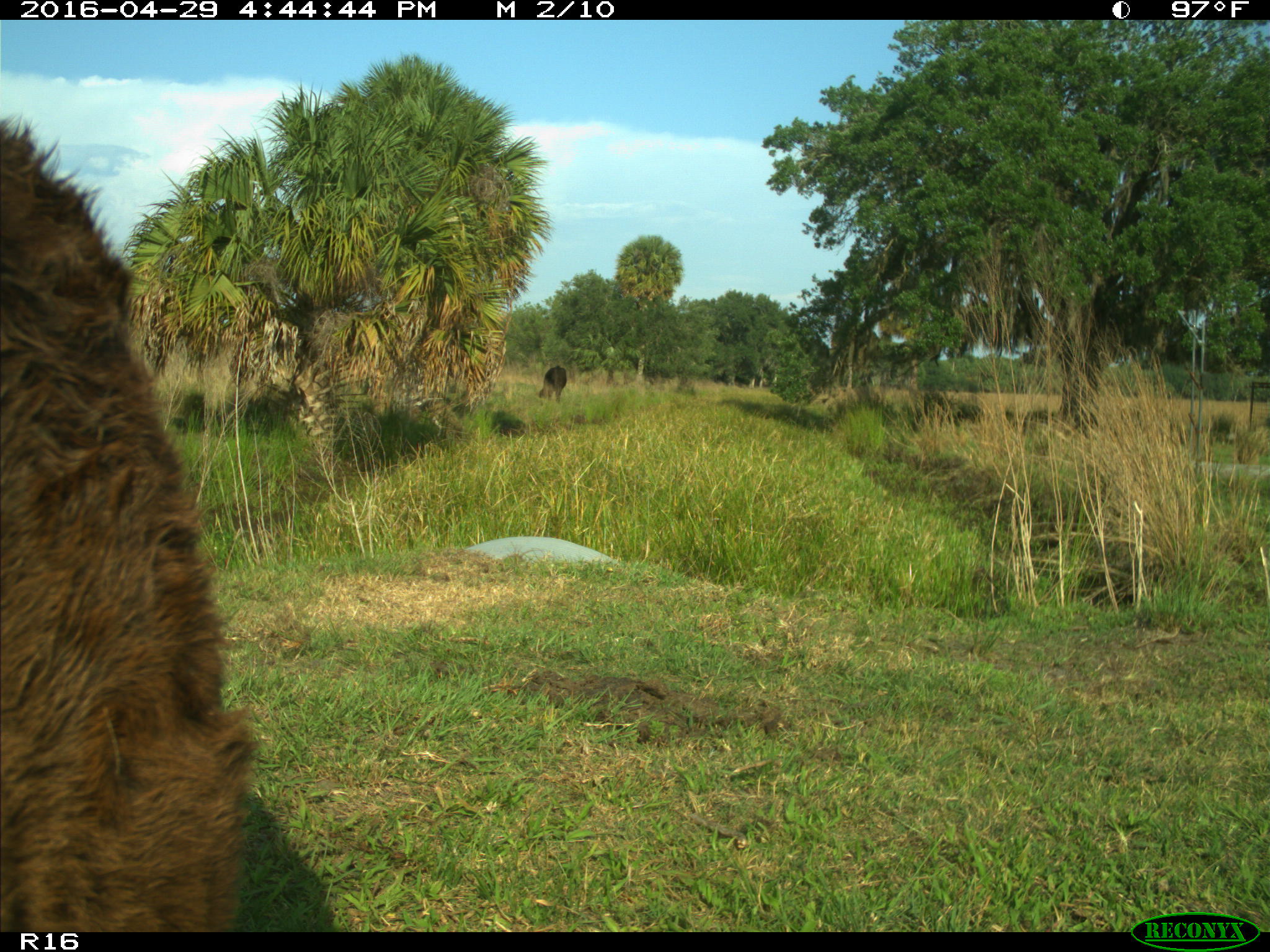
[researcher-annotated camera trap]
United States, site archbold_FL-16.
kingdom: Animalia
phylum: Chordata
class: Mammalia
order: Artiodactyla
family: Bovidae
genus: Bos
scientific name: Bos taurus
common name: domestic cow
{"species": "Bos taurus (domestic cow)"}